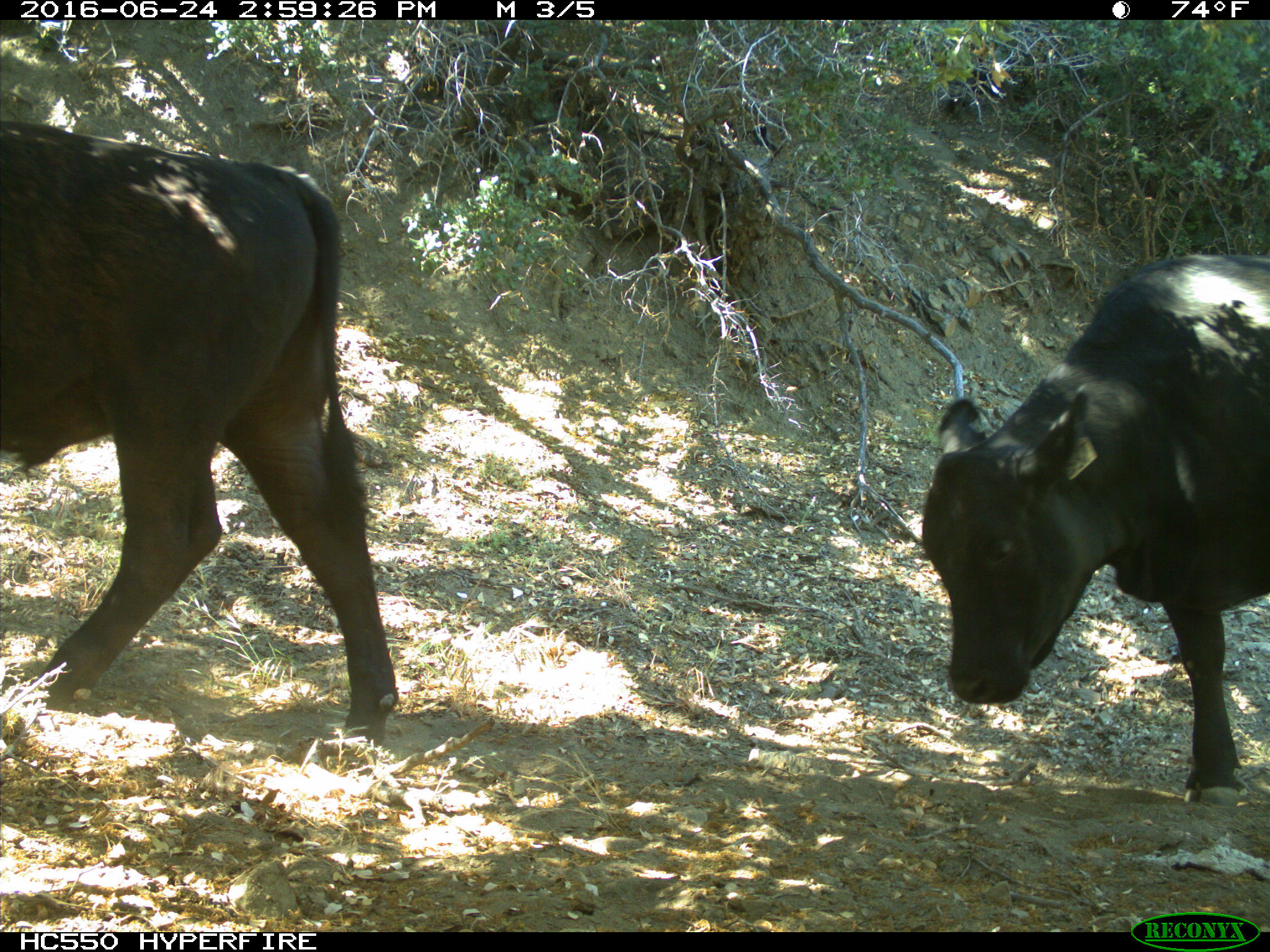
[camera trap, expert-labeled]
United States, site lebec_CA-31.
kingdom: Animalia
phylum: Chordata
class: Mammalia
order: Artiodactyla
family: Bovidae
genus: Bos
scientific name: Bos taurus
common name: domestic cow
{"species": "Bos taurus (domestic cow)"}